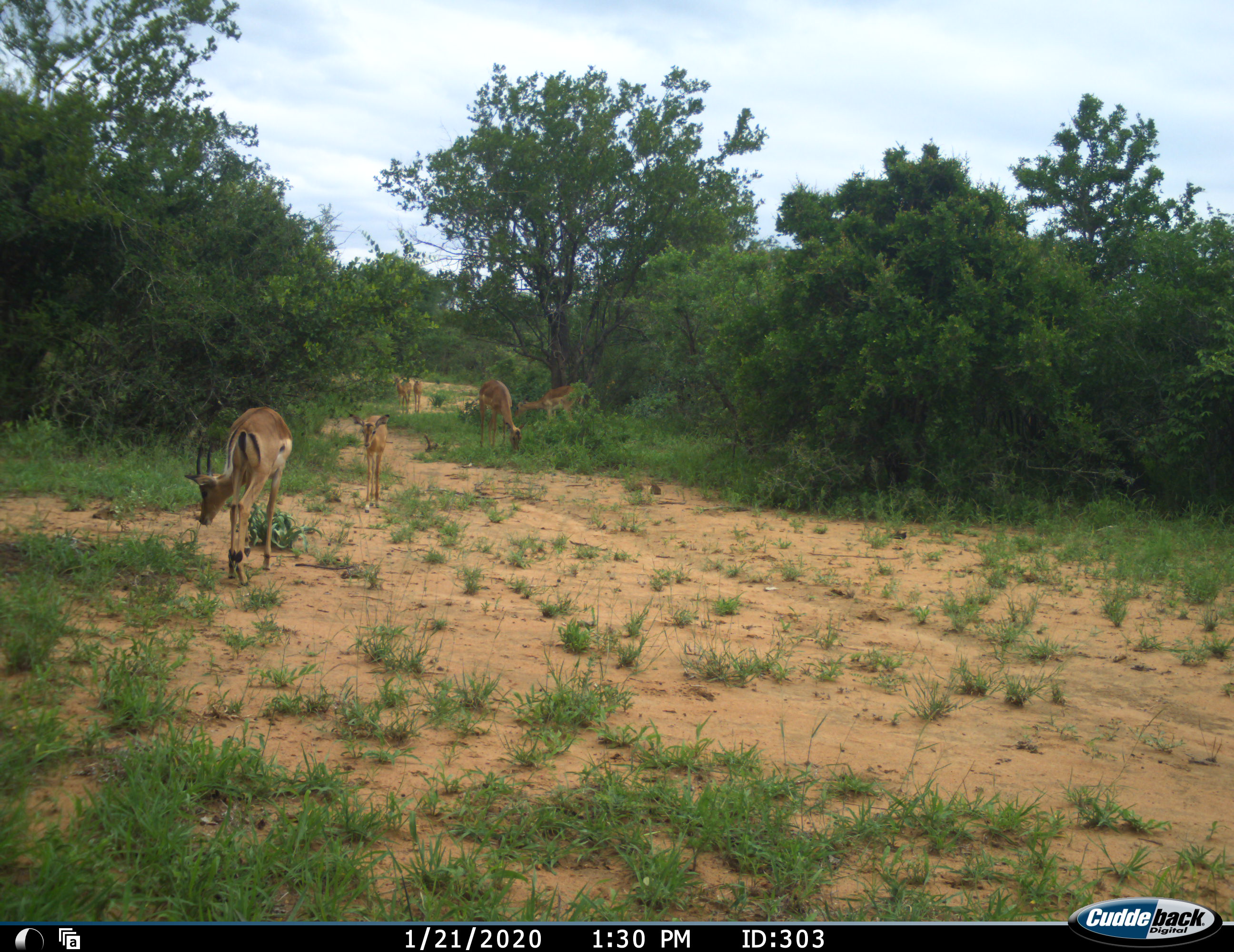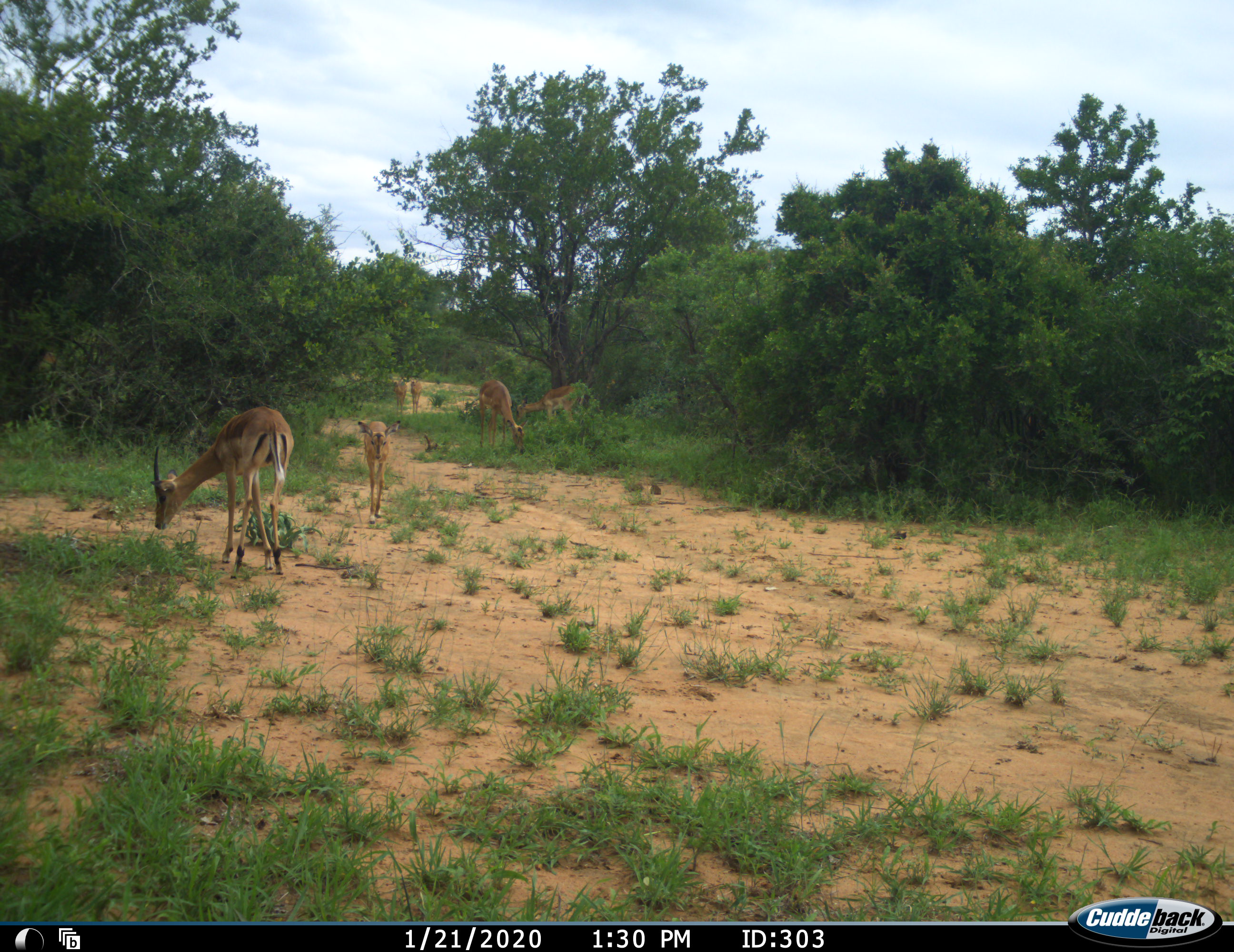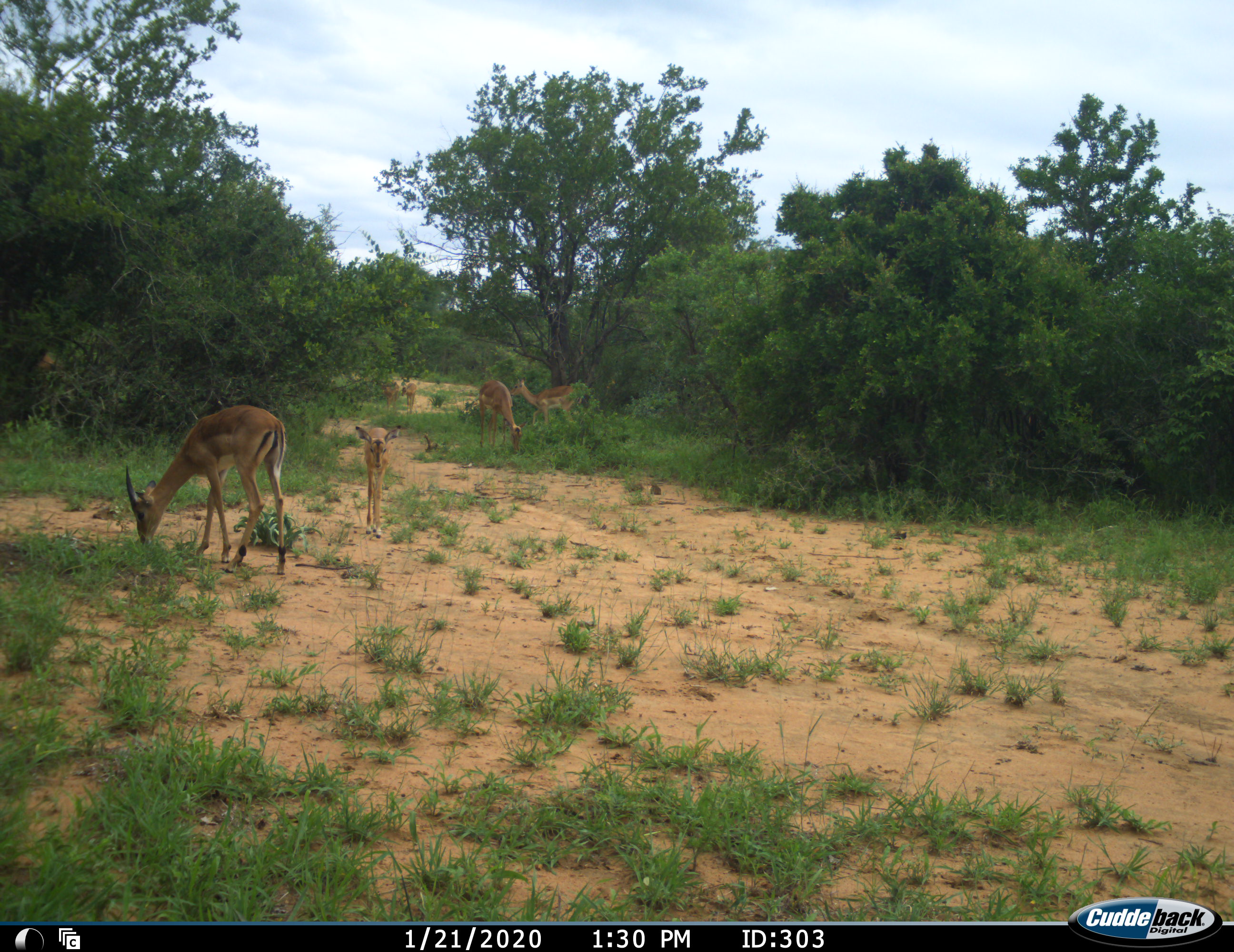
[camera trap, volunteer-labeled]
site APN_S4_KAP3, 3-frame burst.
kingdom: Animalia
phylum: Chordata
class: Mammalia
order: Artiodactyla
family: Bovidae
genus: Aepyceros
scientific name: Aepyceros melampus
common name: impala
Impala (Aepyceros melampus), count 6. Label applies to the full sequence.